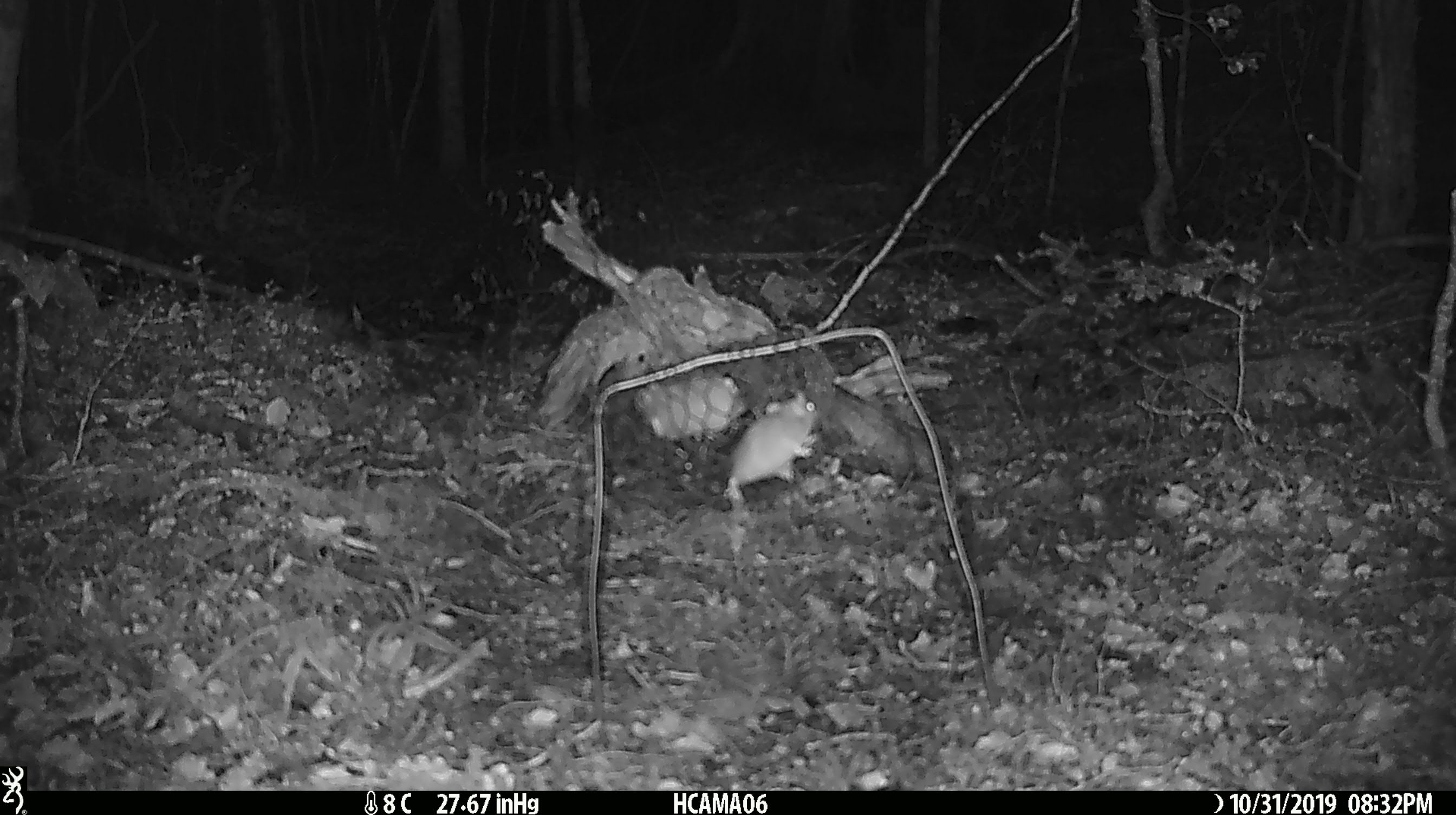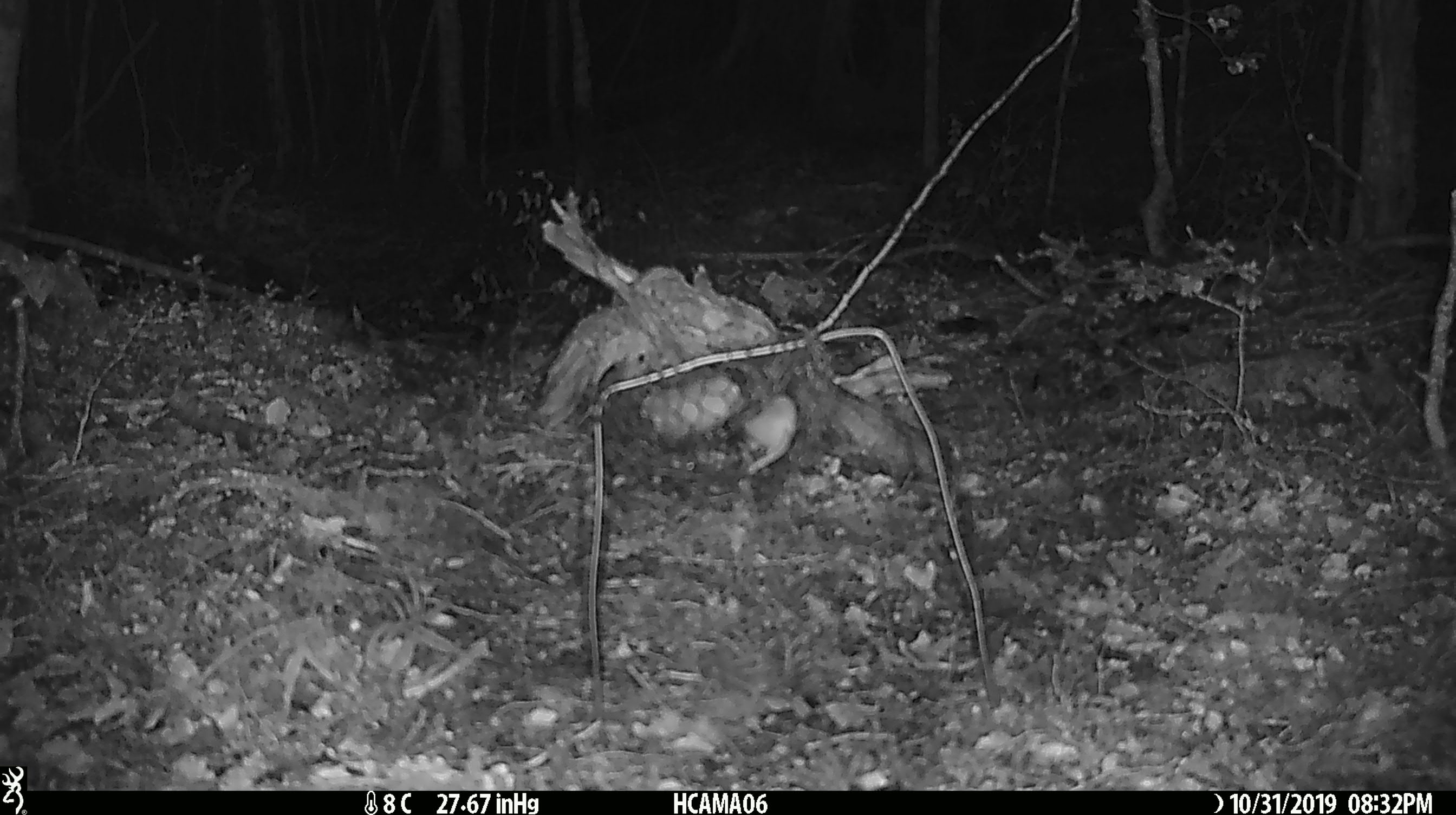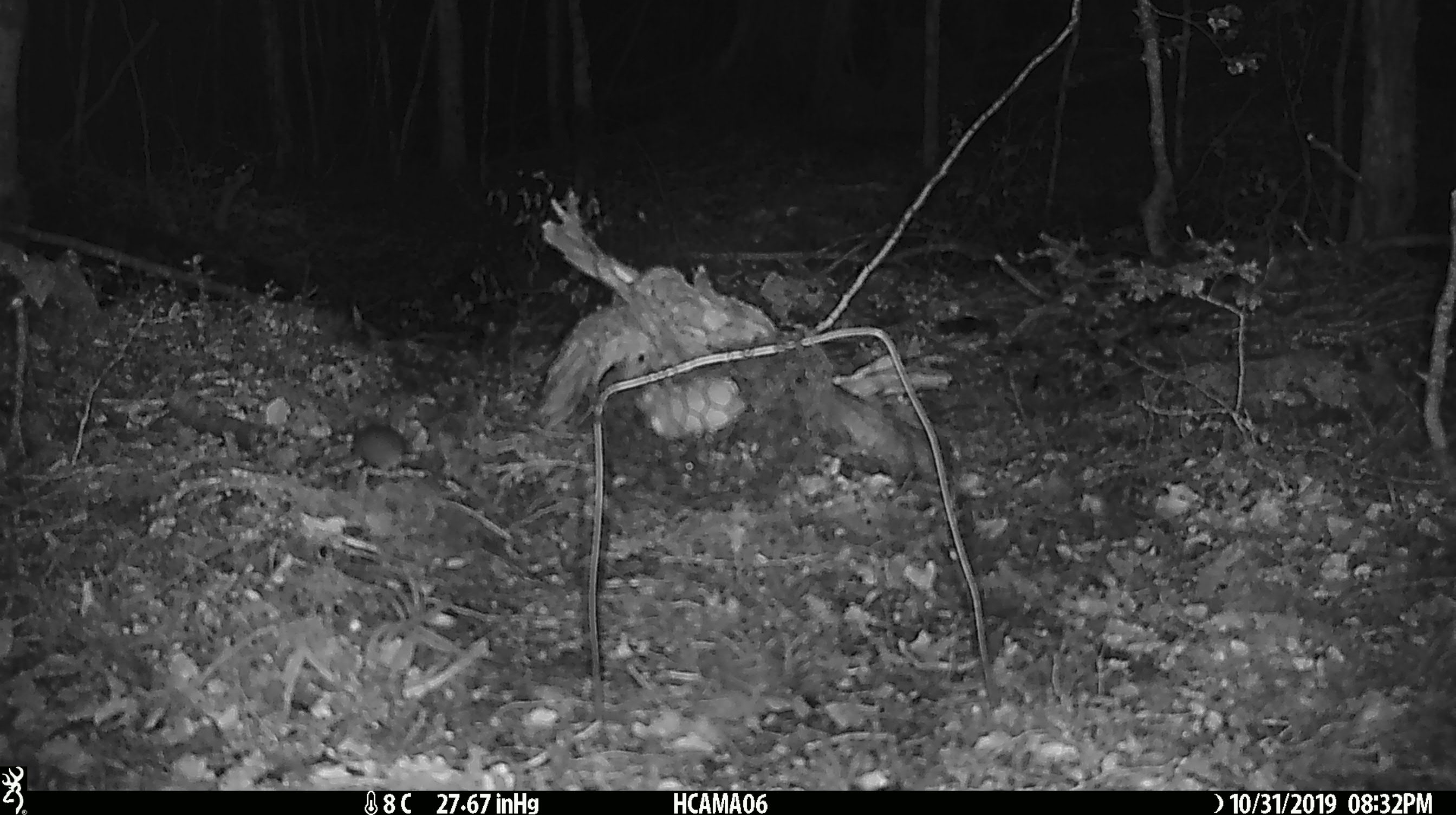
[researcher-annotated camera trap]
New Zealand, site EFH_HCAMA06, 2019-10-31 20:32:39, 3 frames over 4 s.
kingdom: Animalia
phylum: Chordata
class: Mammalia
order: Rodentia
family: Muridae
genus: Mus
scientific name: Mus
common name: mouse